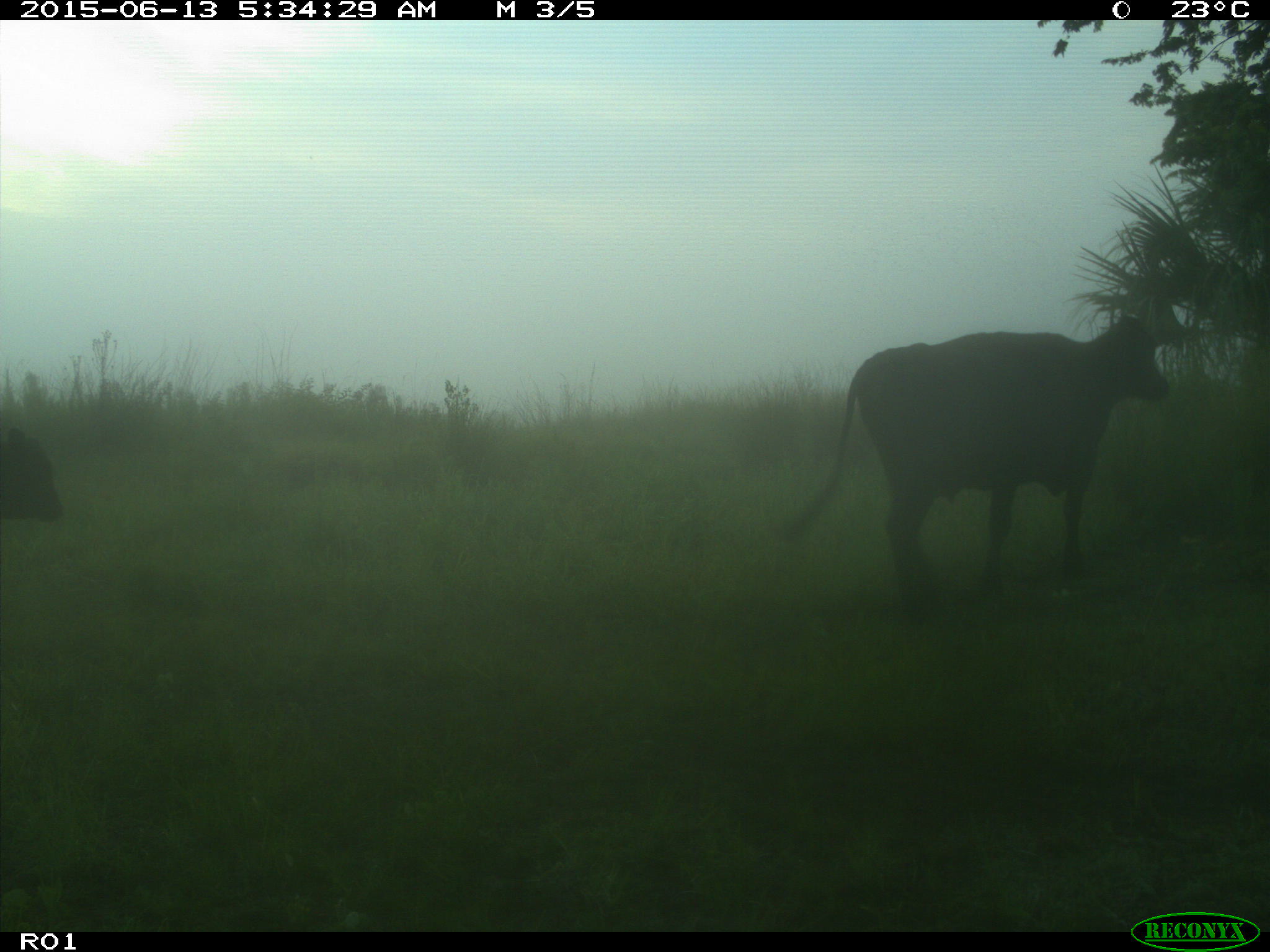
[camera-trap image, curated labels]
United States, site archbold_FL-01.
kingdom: Animalia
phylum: Chordata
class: Mammalia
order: Artiodactyla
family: Bovidae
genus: Bos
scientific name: Bos taurus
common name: domestic cow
Bos taurus (domestic cow).